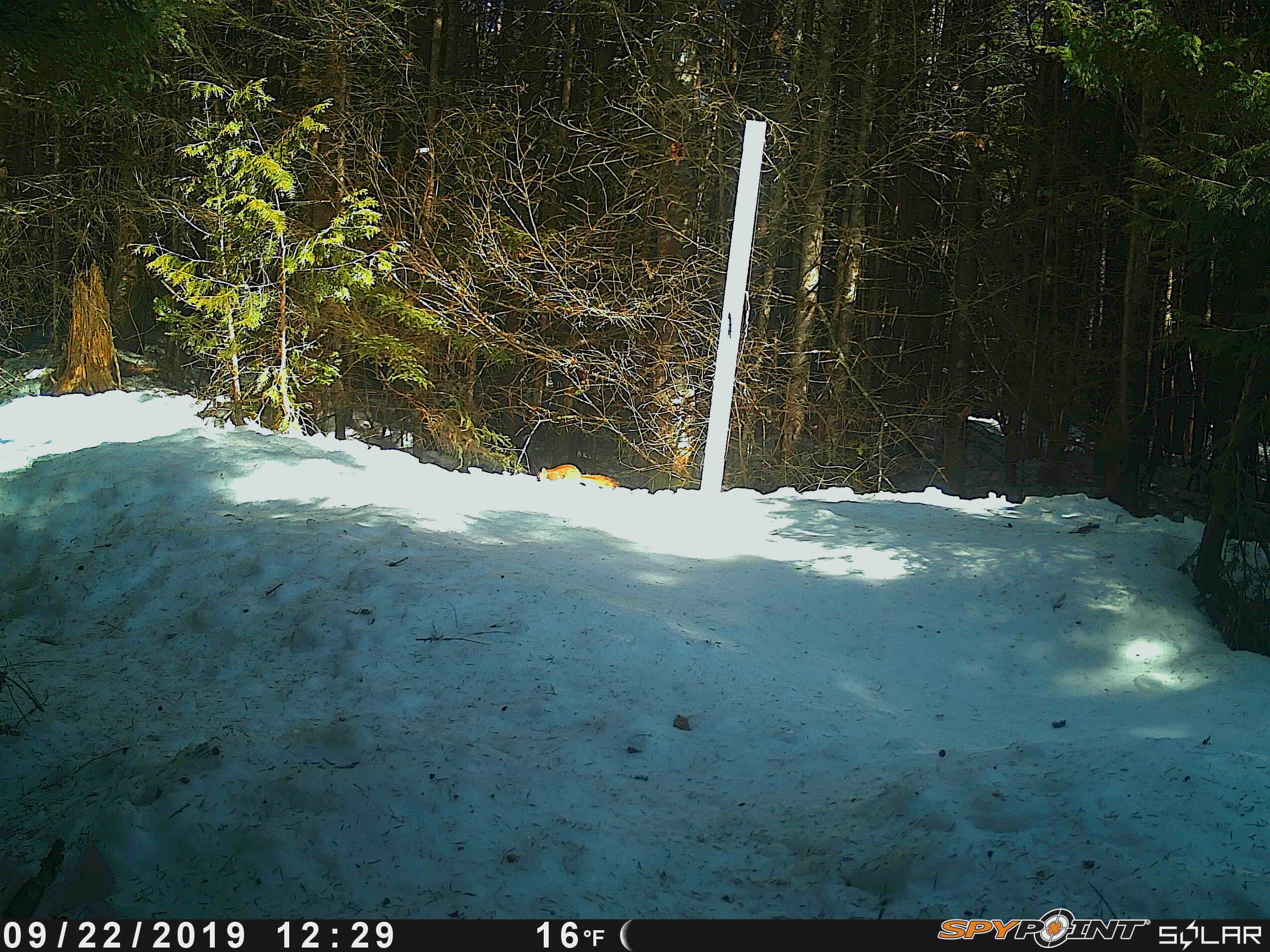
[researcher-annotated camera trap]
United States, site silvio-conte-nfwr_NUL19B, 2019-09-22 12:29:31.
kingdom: Animalia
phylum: Chordata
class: Mammalia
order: Rodentia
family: Sciuridae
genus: Tamiasciurus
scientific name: Tamiasciurus hudsonicus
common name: red squirrel